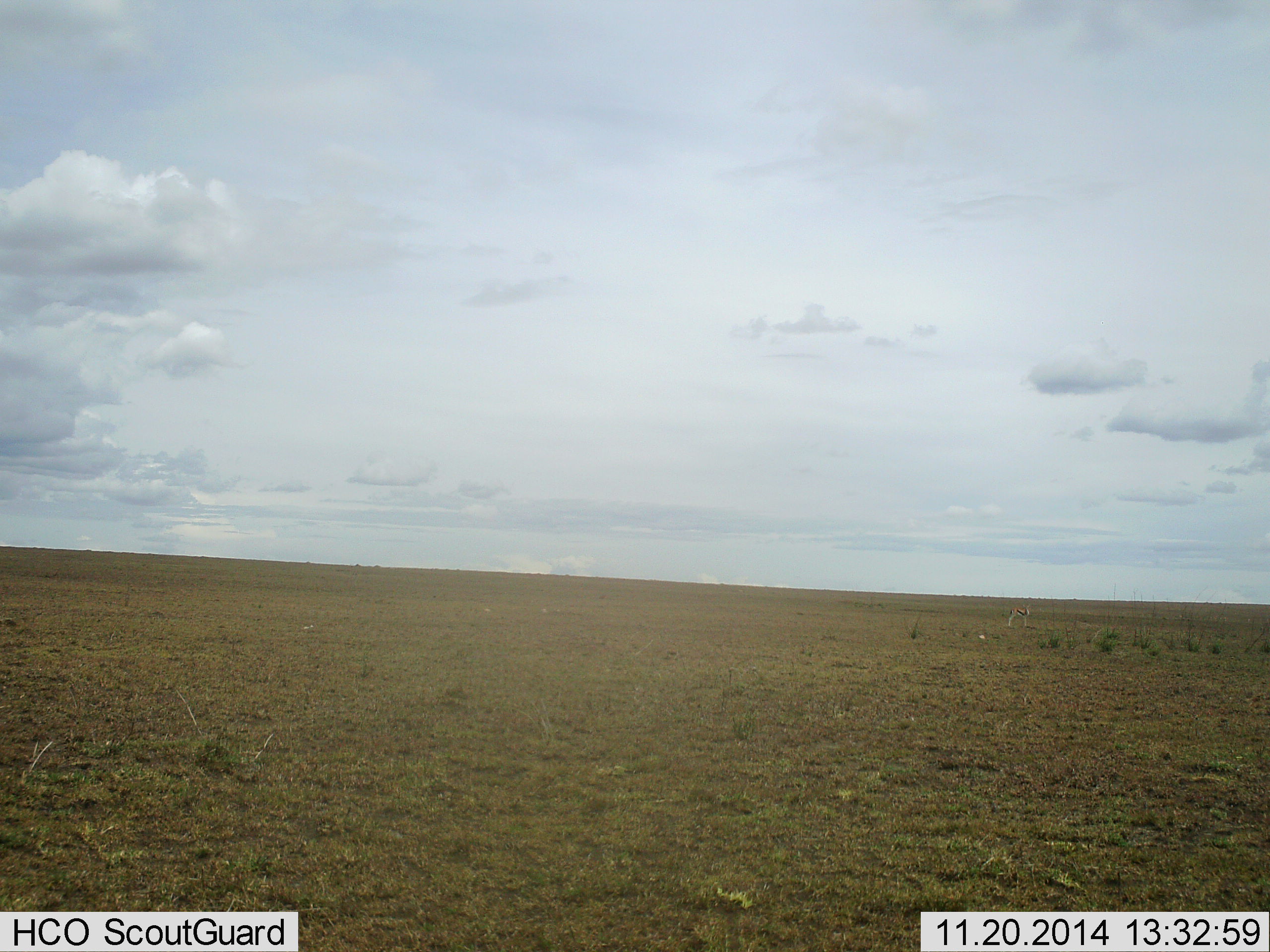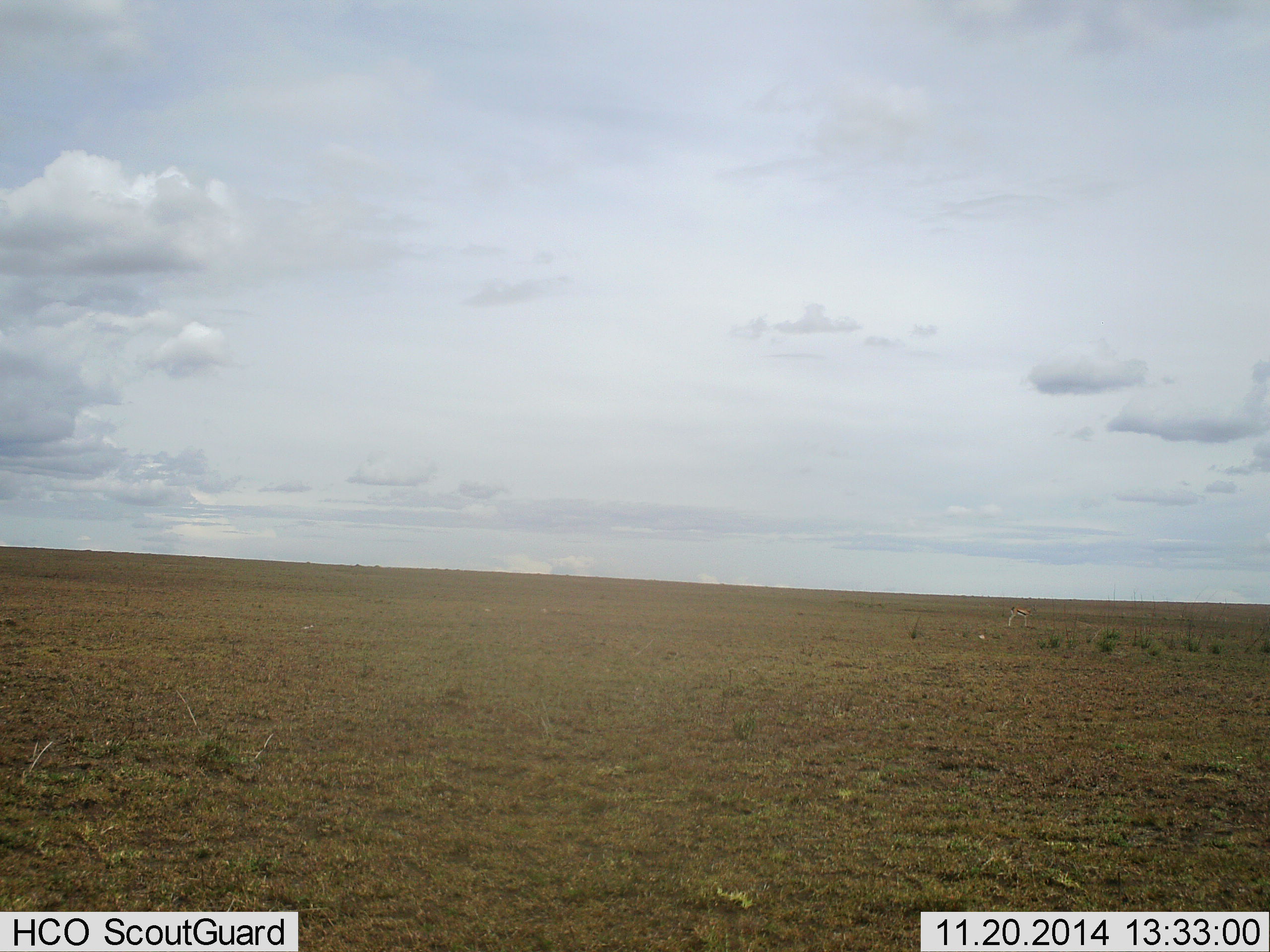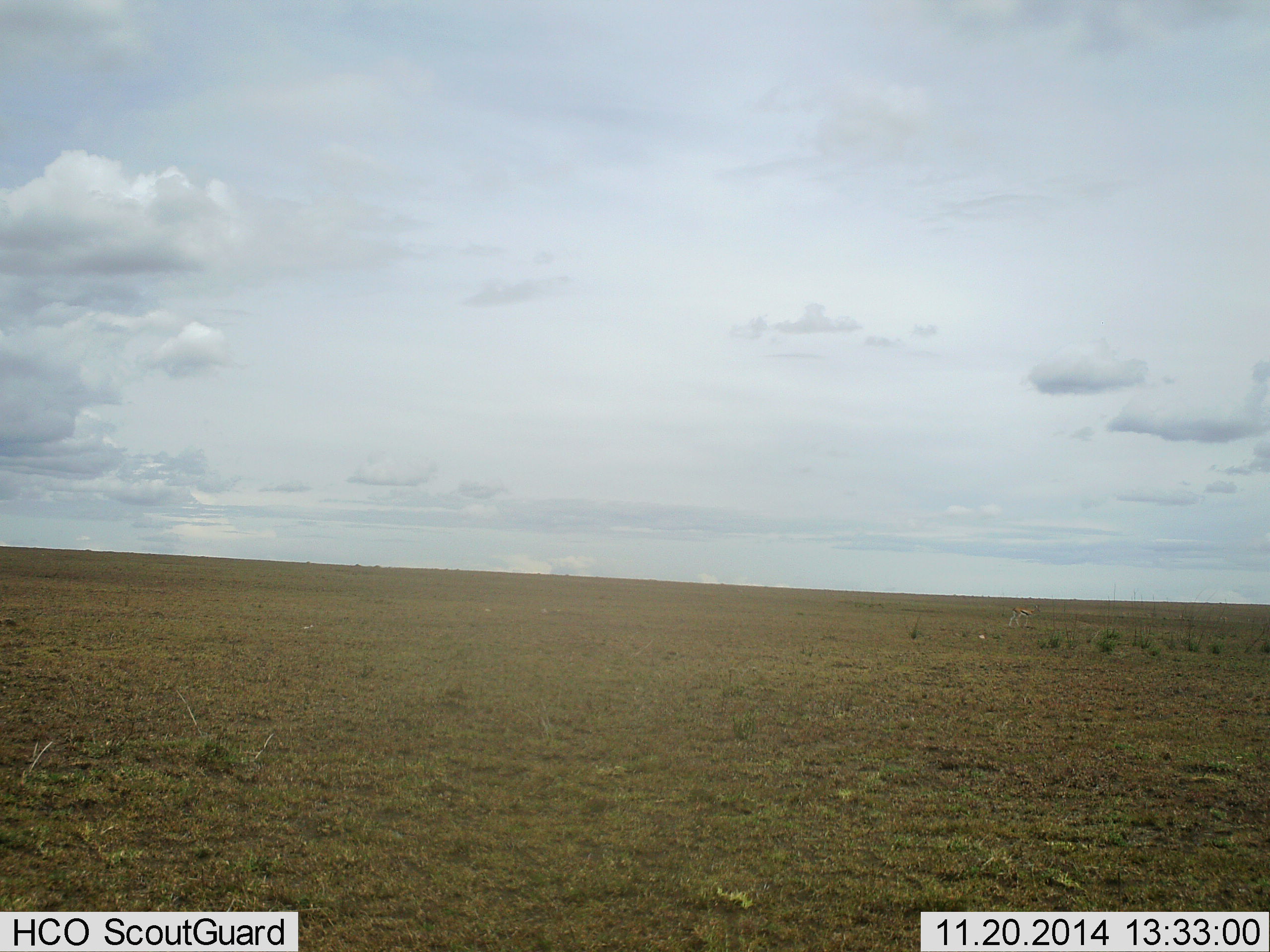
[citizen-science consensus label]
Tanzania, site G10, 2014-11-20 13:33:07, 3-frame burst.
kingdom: Animalia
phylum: Chordata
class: Mammalia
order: Artiodactyla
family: Bovidae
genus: Eudorcas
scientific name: Eudorcas thomsonii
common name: thomson's gazelle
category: gazellethomsons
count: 1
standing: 70%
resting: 0%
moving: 10%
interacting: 0%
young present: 0%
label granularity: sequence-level